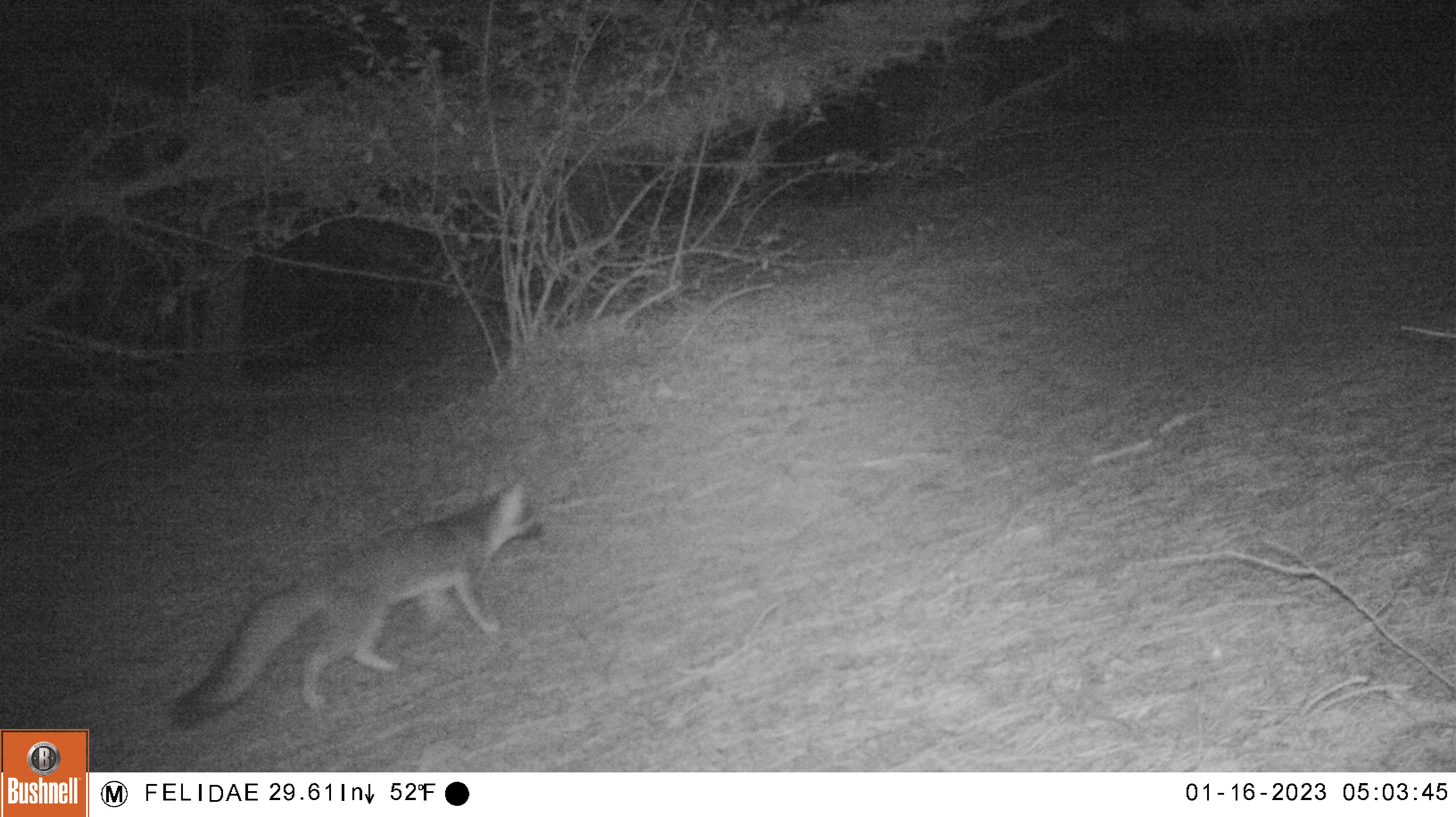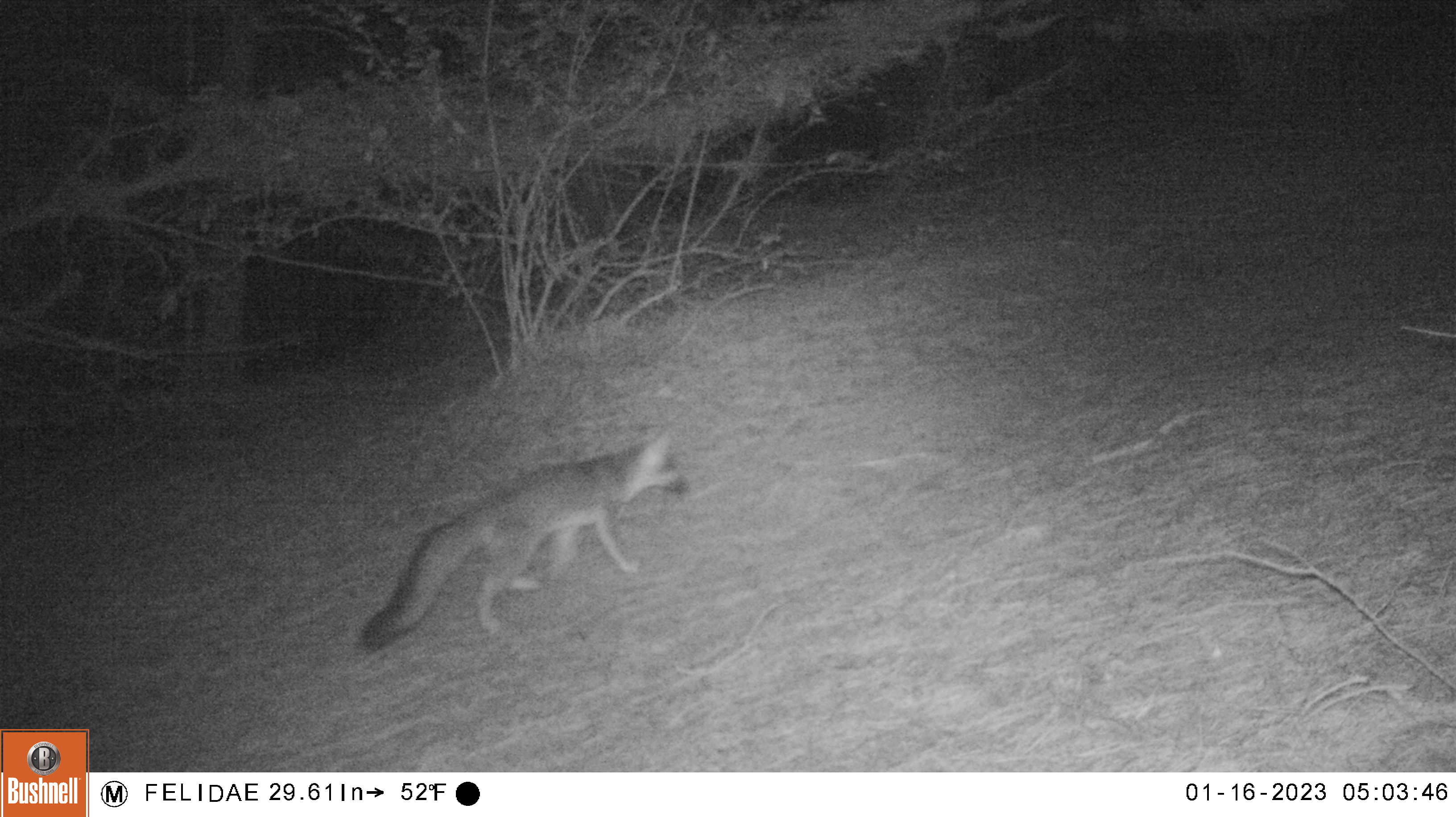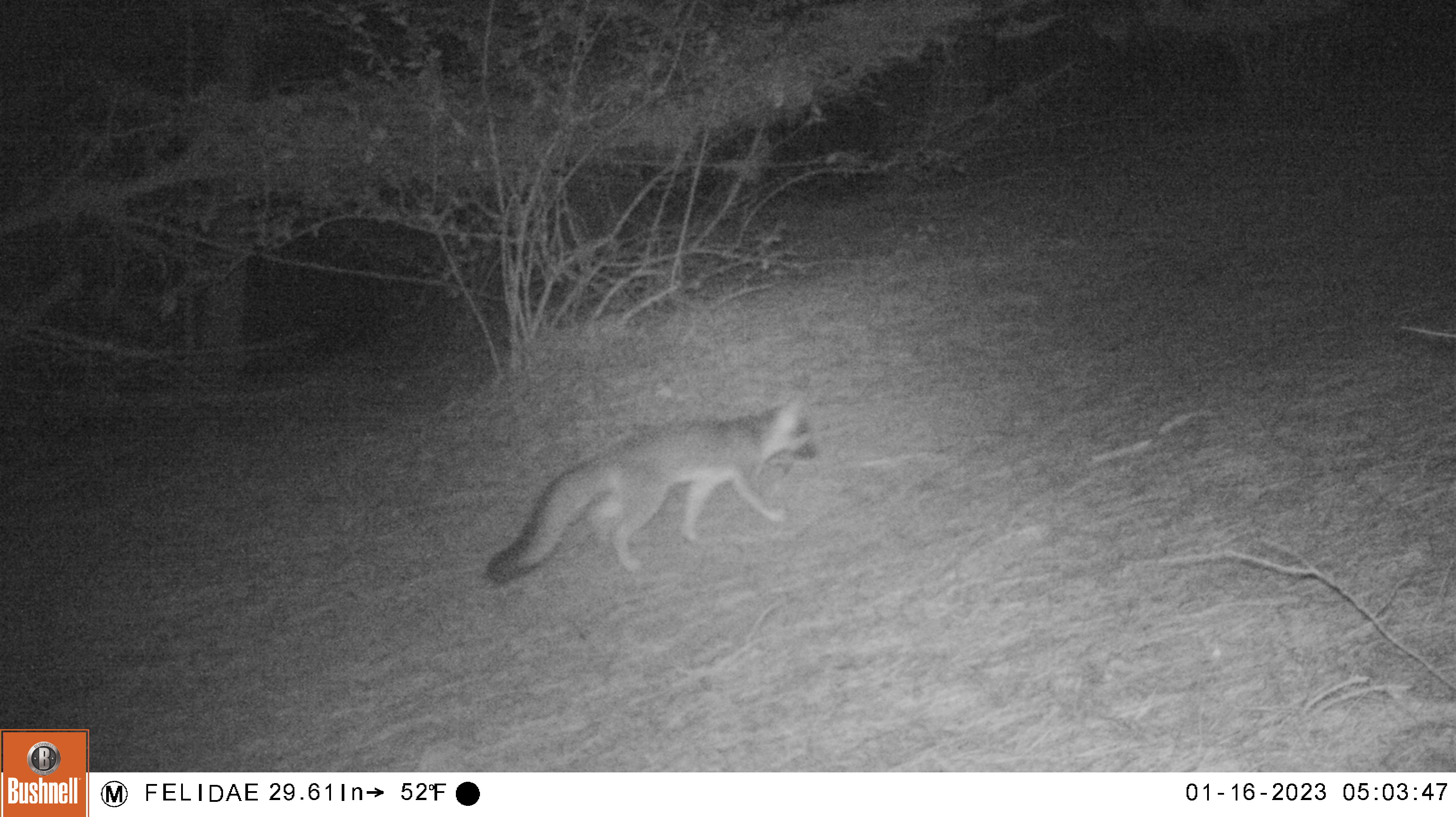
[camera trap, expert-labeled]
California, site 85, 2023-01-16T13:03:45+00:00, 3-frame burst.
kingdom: Animalia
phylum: Chordata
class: Mammalia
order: Carnivora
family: Canidae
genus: Urocyon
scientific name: Urocyon cinereoargenteus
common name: gray fox